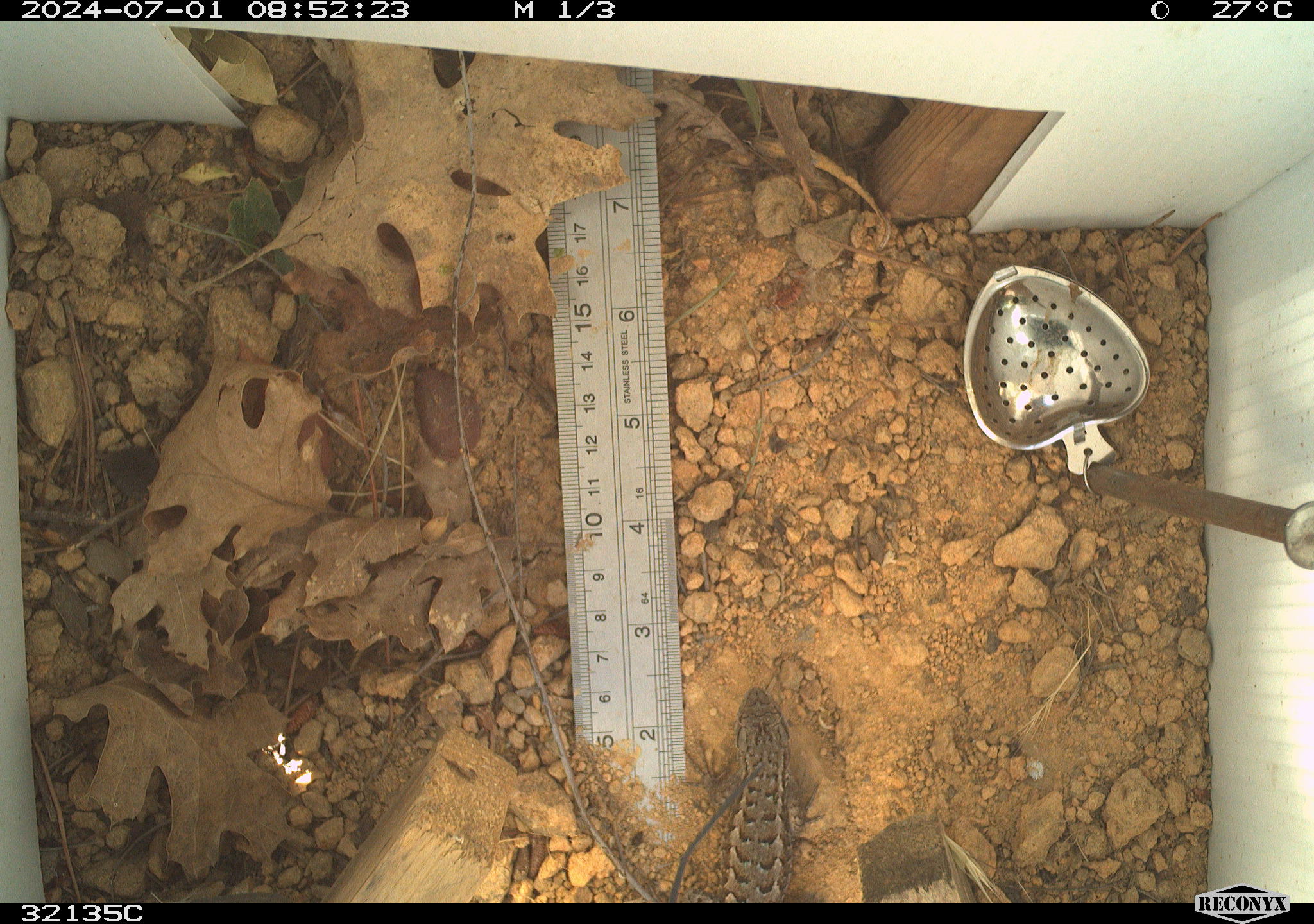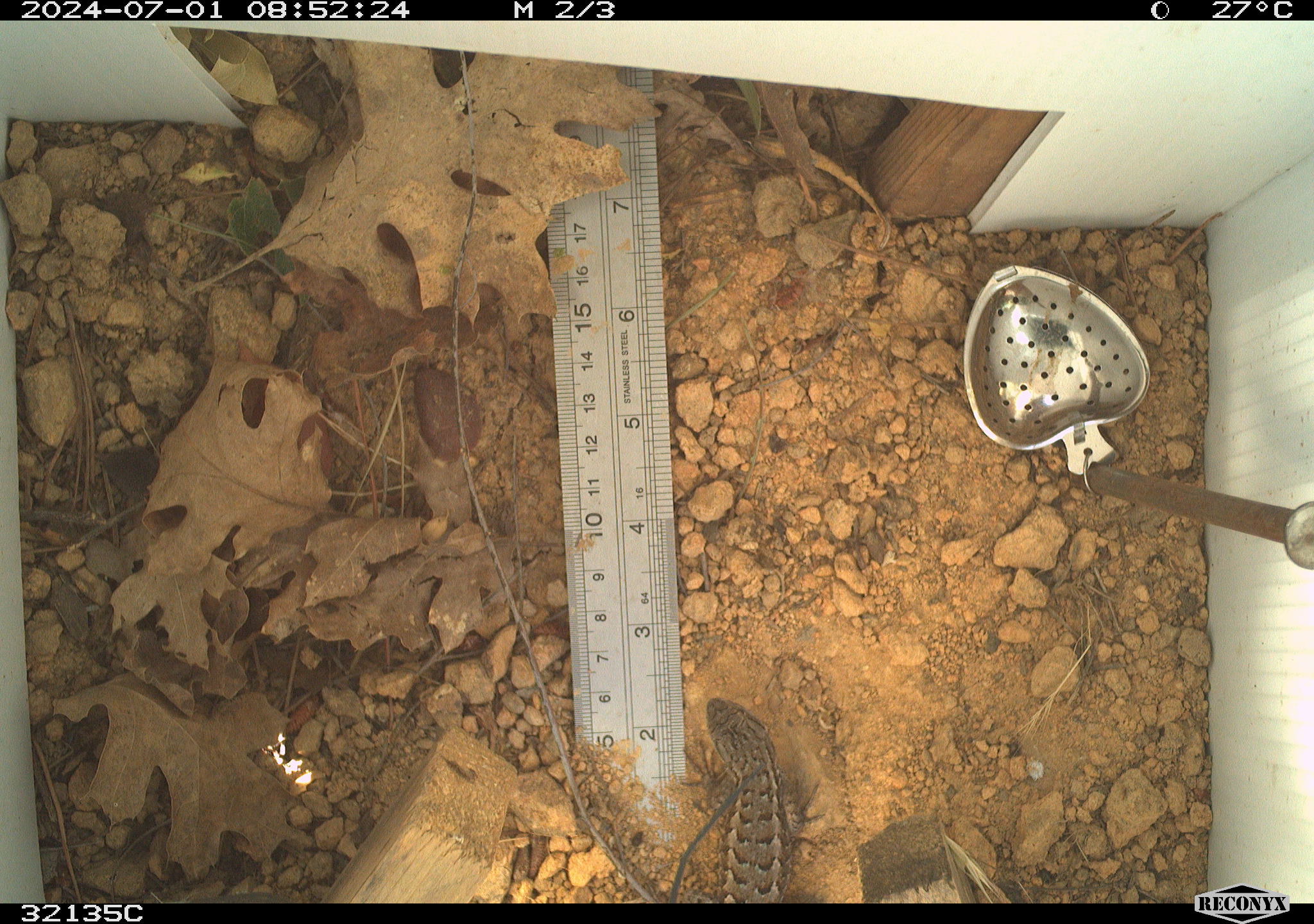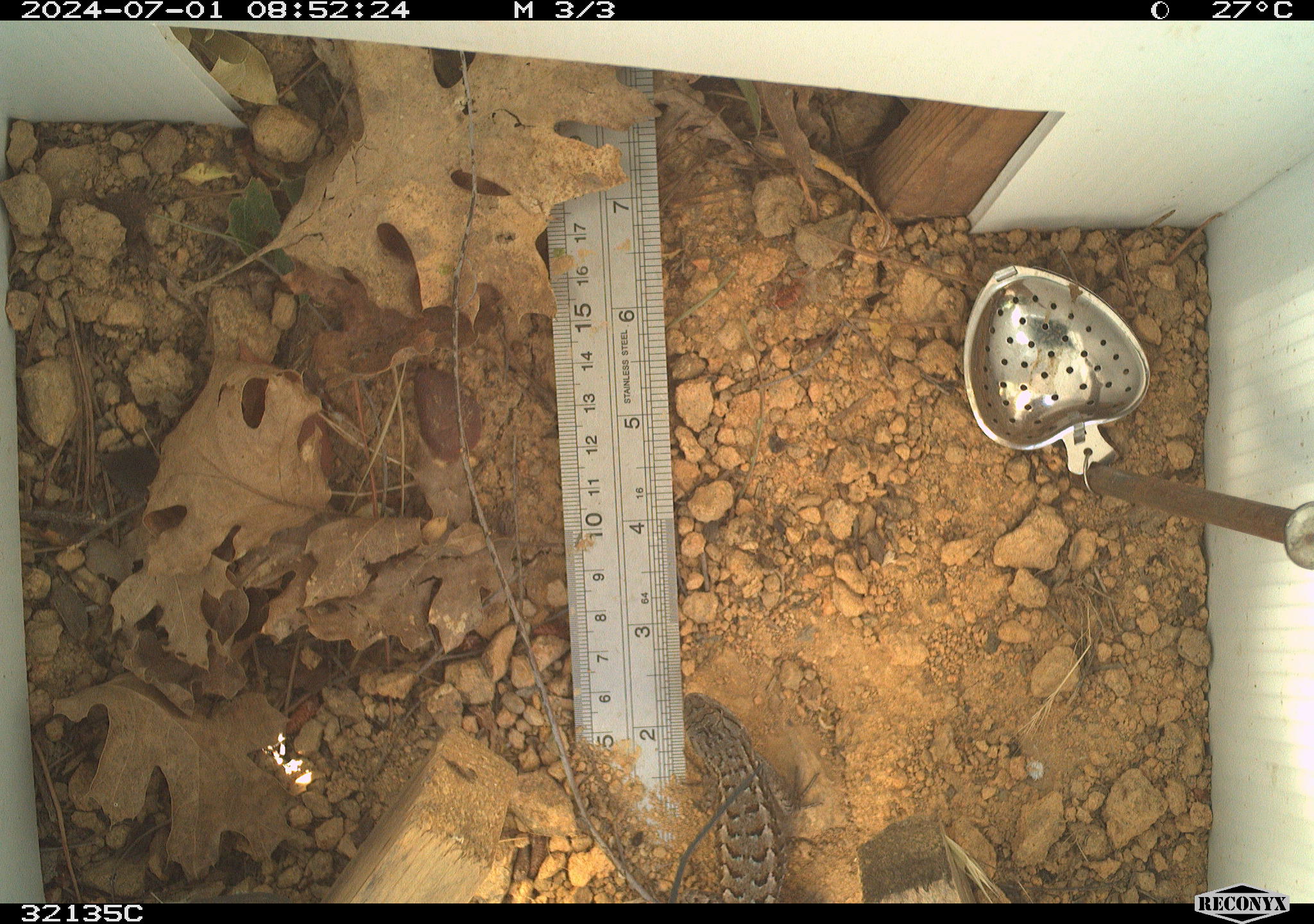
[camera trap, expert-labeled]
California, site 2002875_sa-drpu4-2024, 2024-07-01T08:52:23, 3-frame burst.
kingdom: Animalia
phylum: Chordata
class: Reptilia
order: Squamata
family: Phrynosomatidae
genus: Sceloporus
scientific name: Sceloporus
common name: spiny lizards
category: sceloporus species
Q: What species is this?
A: Sceloporus species (spiny lizards) (Sceloporus).